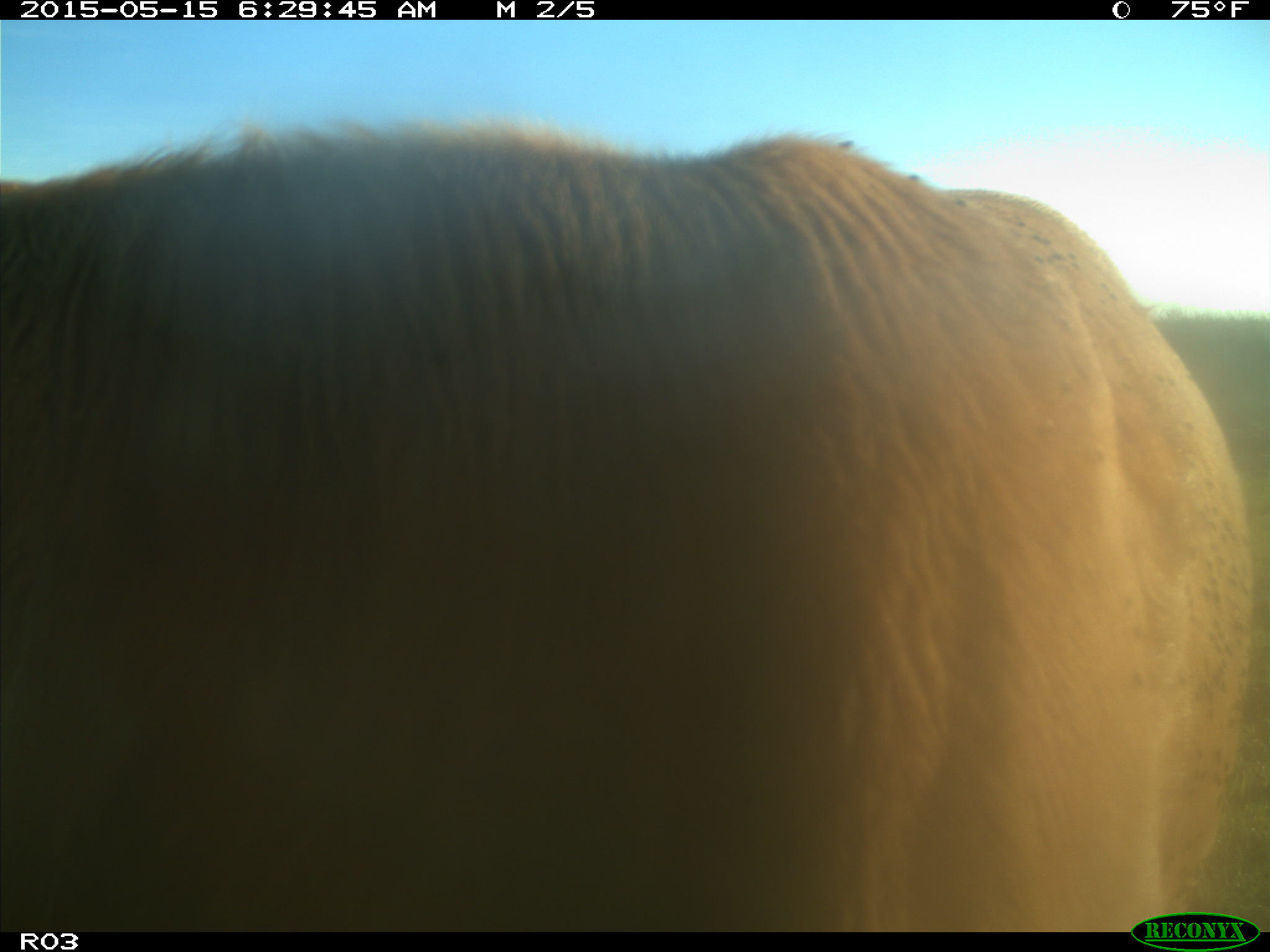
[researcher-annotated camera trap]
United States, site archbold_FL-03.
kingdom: Animalia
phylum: Chordata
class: Mammalia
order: Artiodactyla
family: Bovidae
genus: Bos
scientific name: Bos taurus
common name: domestic cow